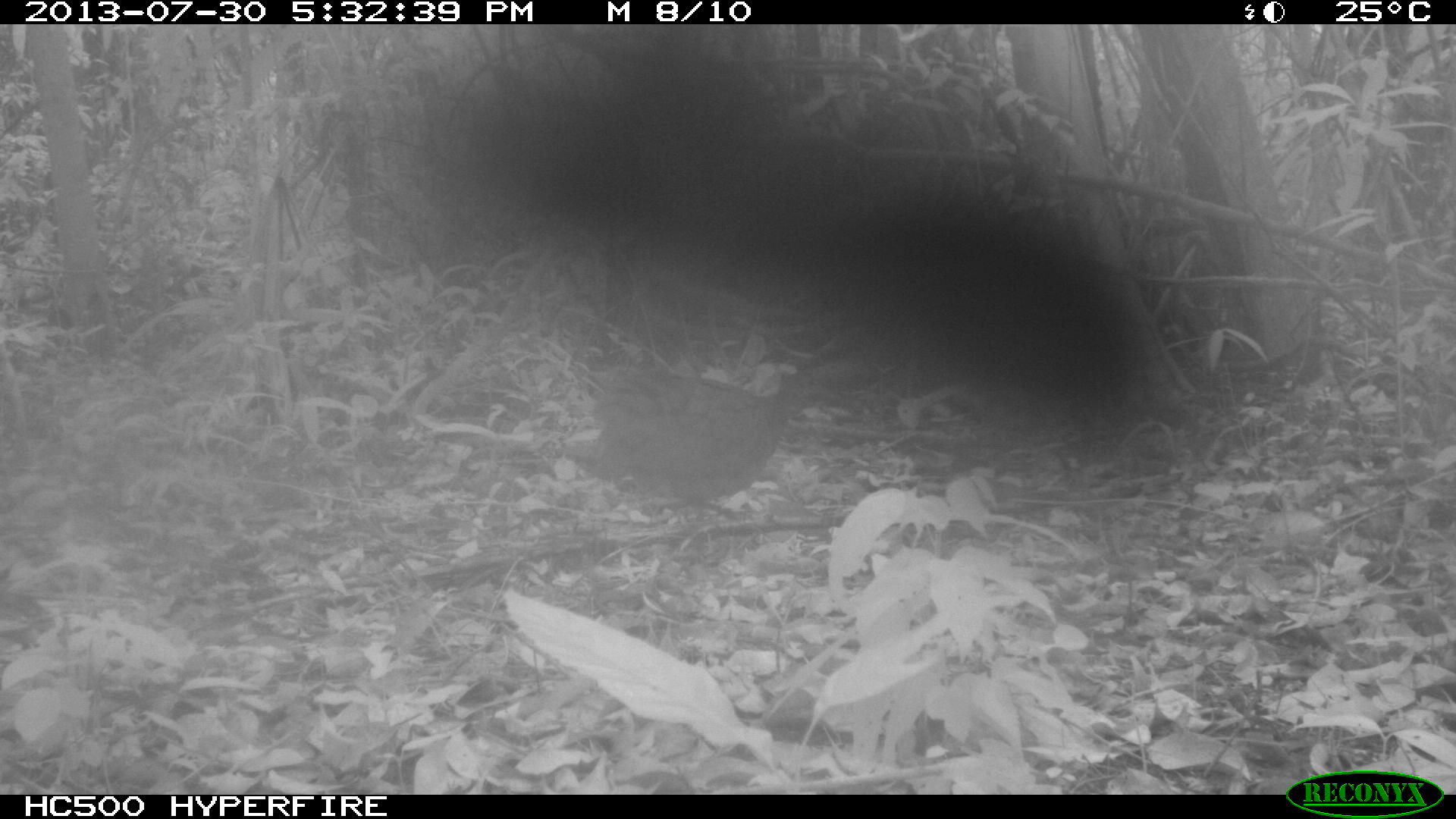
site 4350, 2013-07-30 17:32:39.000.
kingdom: Animalia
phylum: Chordata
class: Aves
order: Tinamiformes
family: Tinamidae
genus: Tinamus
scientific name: Tinamus major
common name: great tinamou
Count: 1.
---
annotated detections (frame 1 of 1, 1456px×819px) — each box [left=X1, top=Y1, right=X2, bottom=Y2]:
tinamus major: [left=564, top=365, right=840, bottom=524]